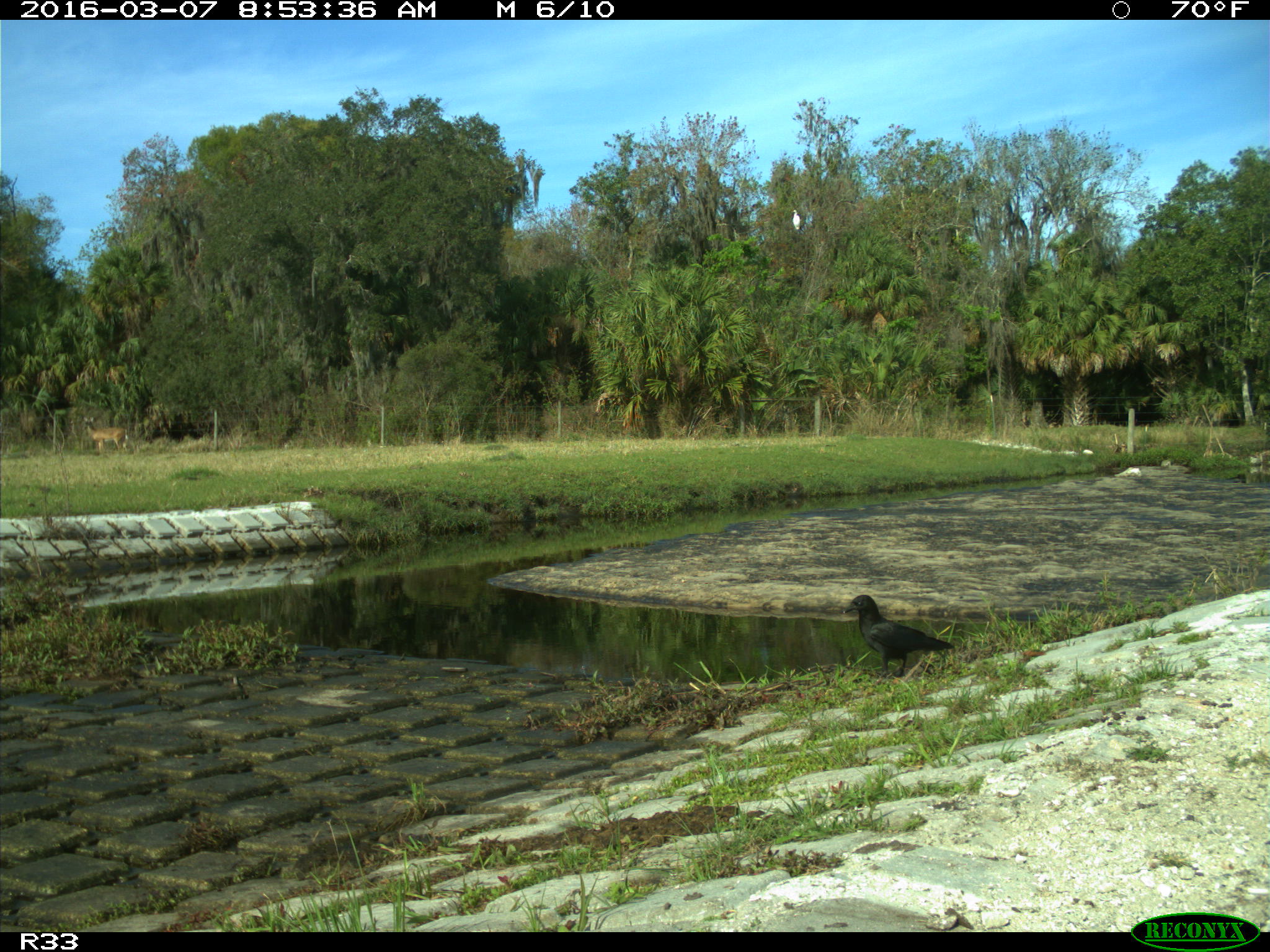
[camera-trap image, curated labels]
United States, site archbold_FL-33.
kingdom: Animalia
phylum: Chordata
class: Aves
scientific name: Aves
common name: birds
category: unidentified bird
Unidentified bird (birds) (Aves).